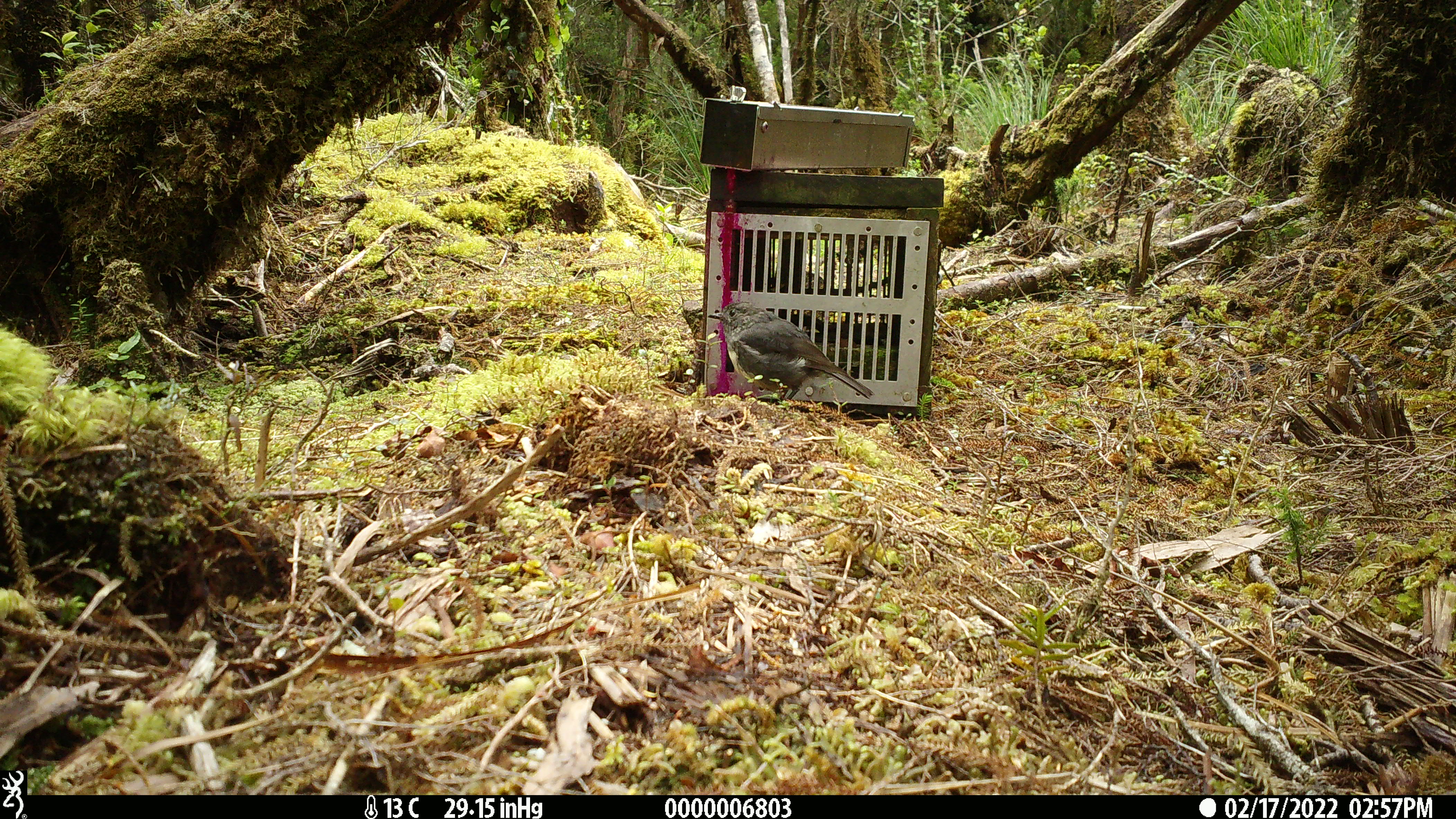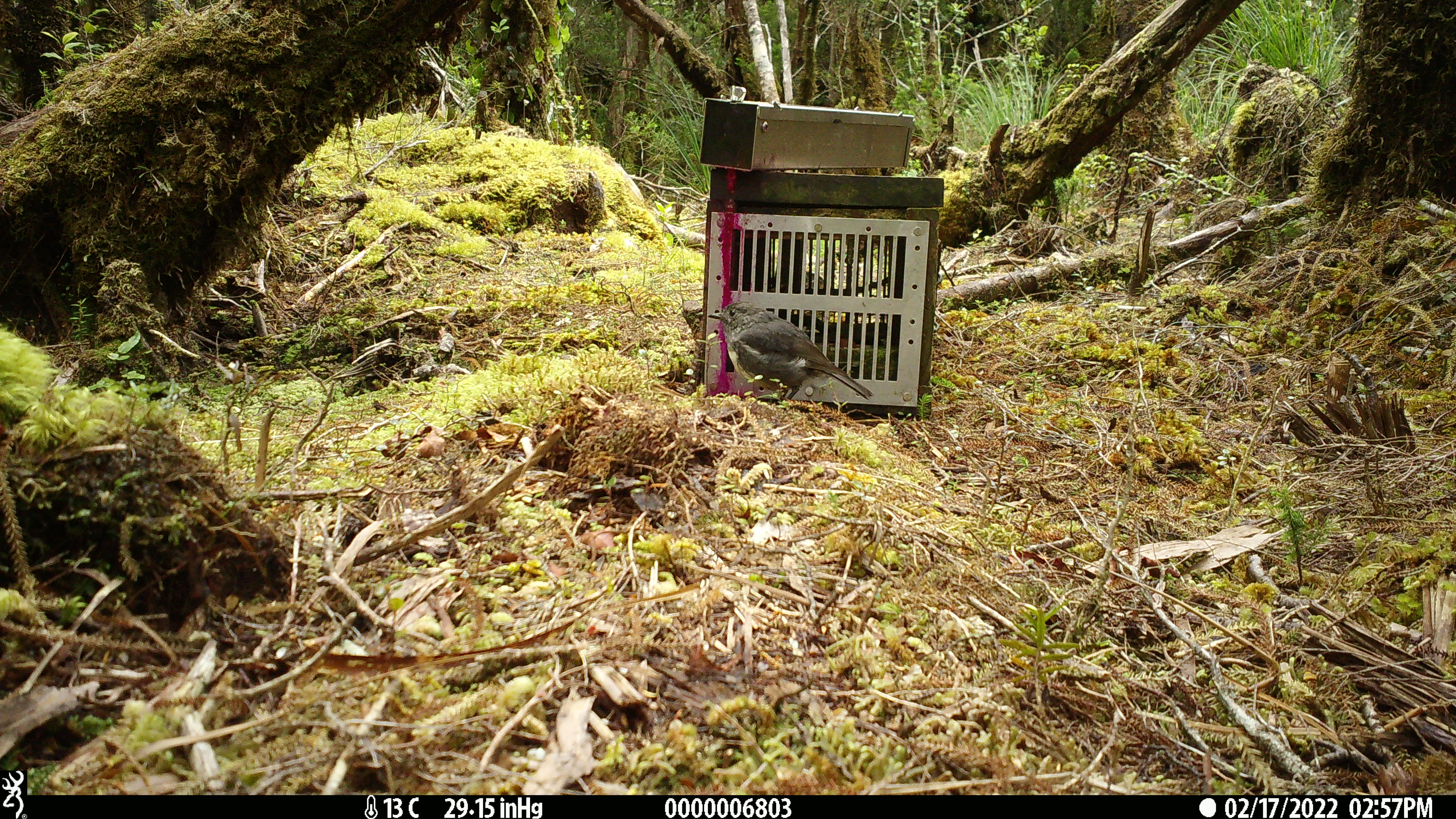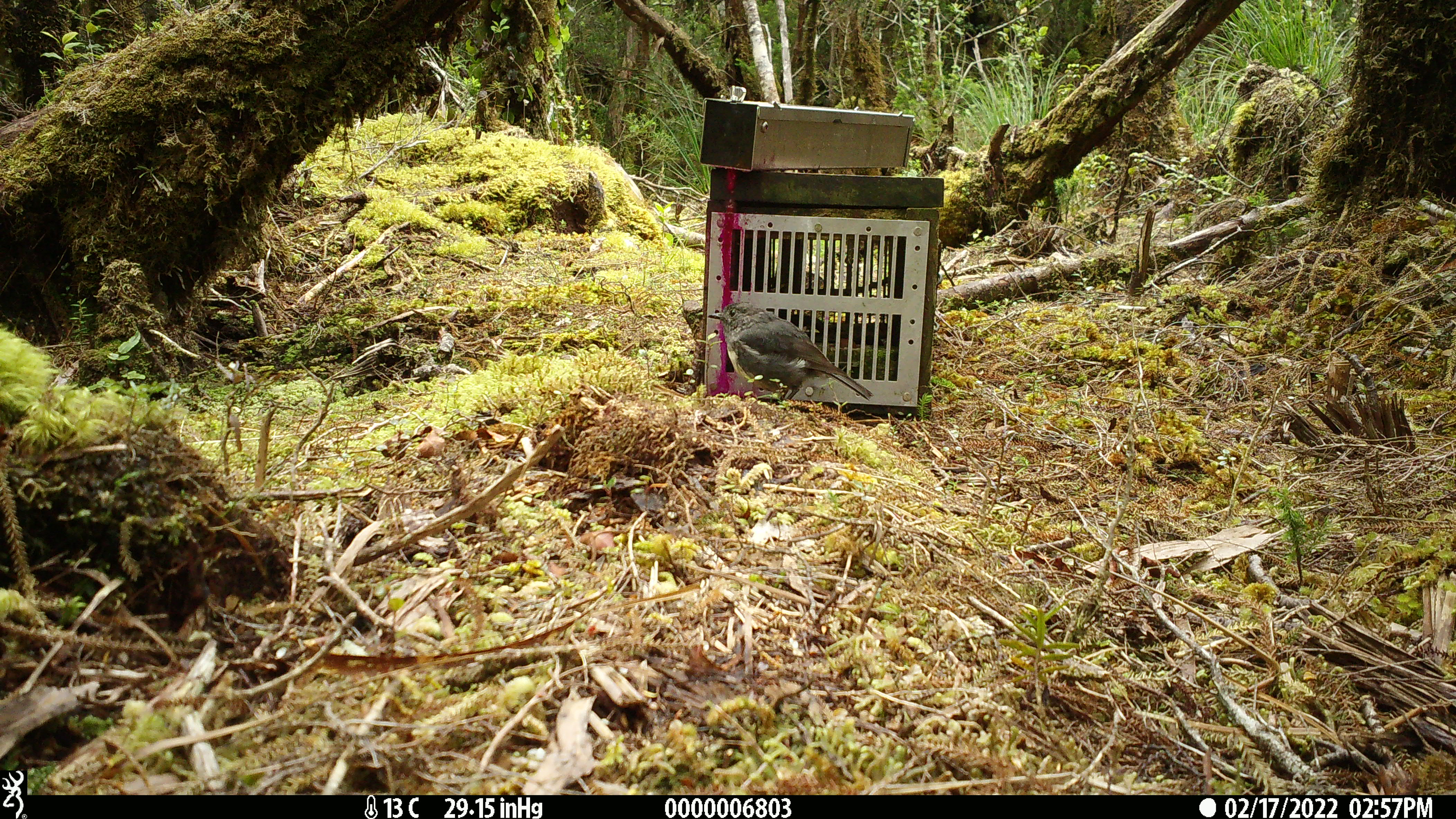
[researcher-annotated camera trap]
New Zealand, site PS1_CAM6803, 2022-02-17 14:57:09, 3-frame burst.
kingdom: Animalia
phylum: Chordata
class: Aves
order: Passeriformes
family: Petroicidae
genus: Petroica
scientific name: Petroica australis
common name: new zealand robin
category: robin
Robin (new zealand robin) (Petroica australis).